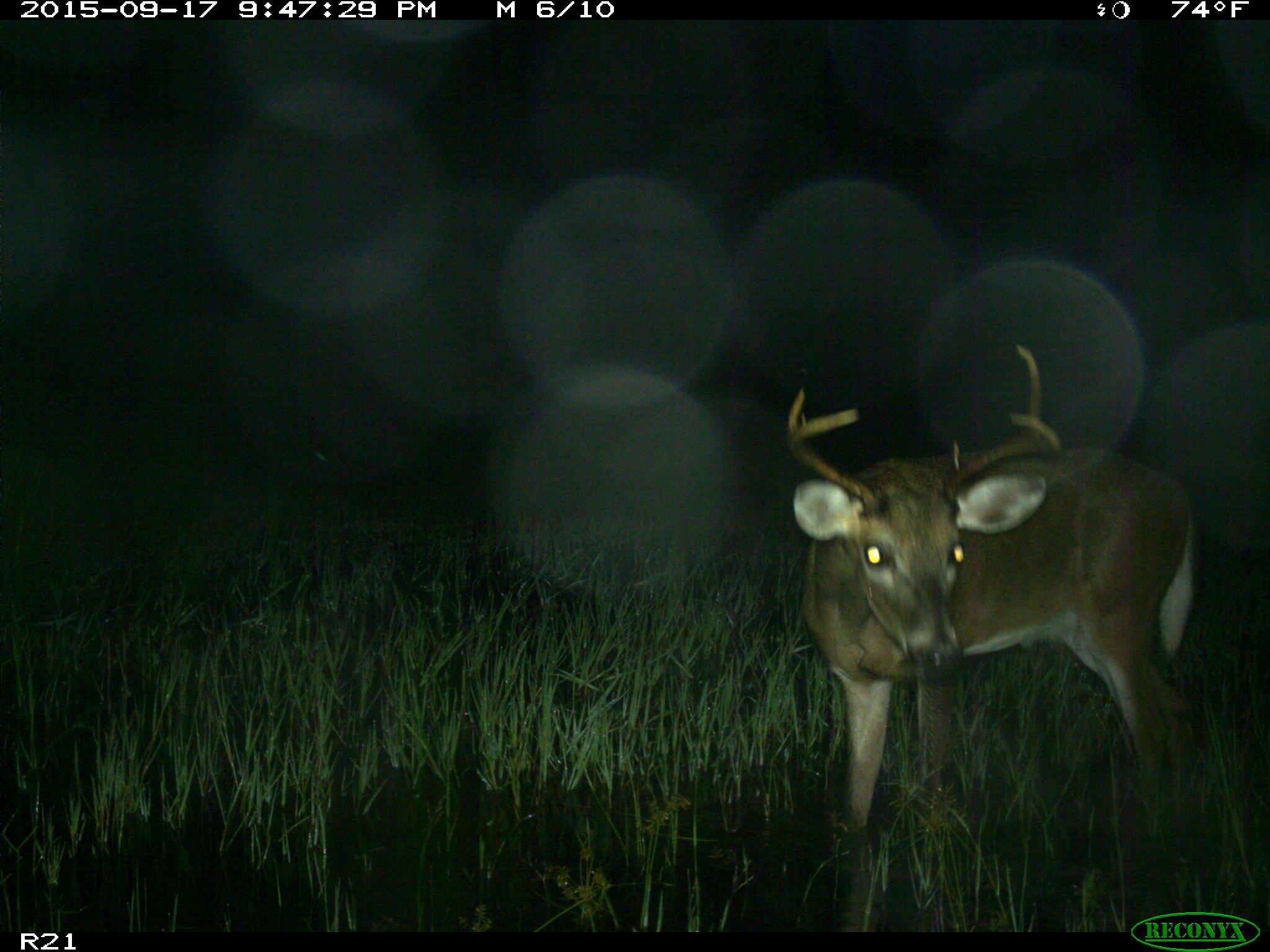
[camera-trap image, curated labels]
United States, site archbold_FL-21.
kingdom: Animalia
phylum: Chordata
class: Mammalia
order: Artiodactyla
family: Cervidae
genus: Odocoileus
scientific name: Odocoileus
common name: deer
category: unidentified deer